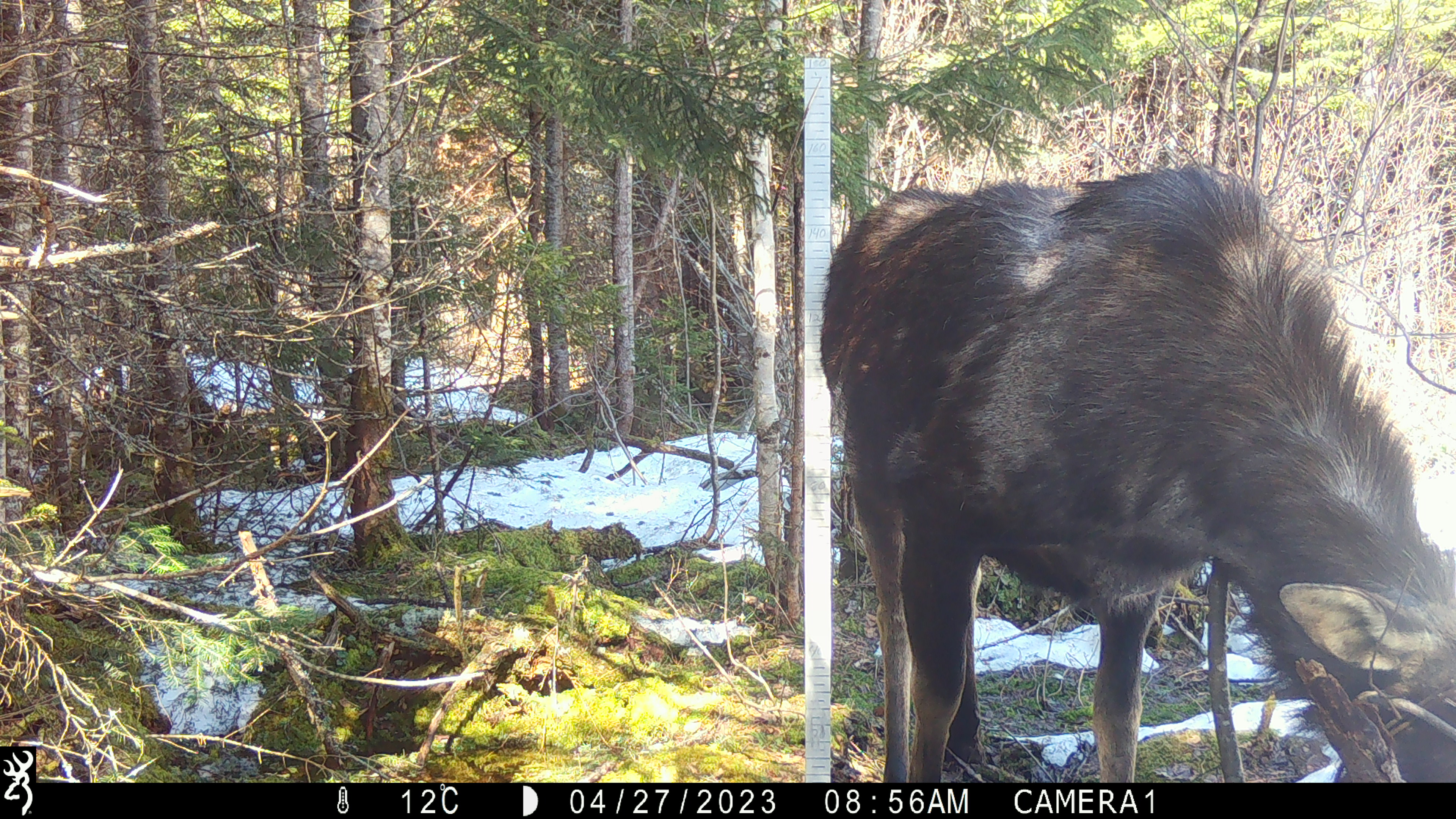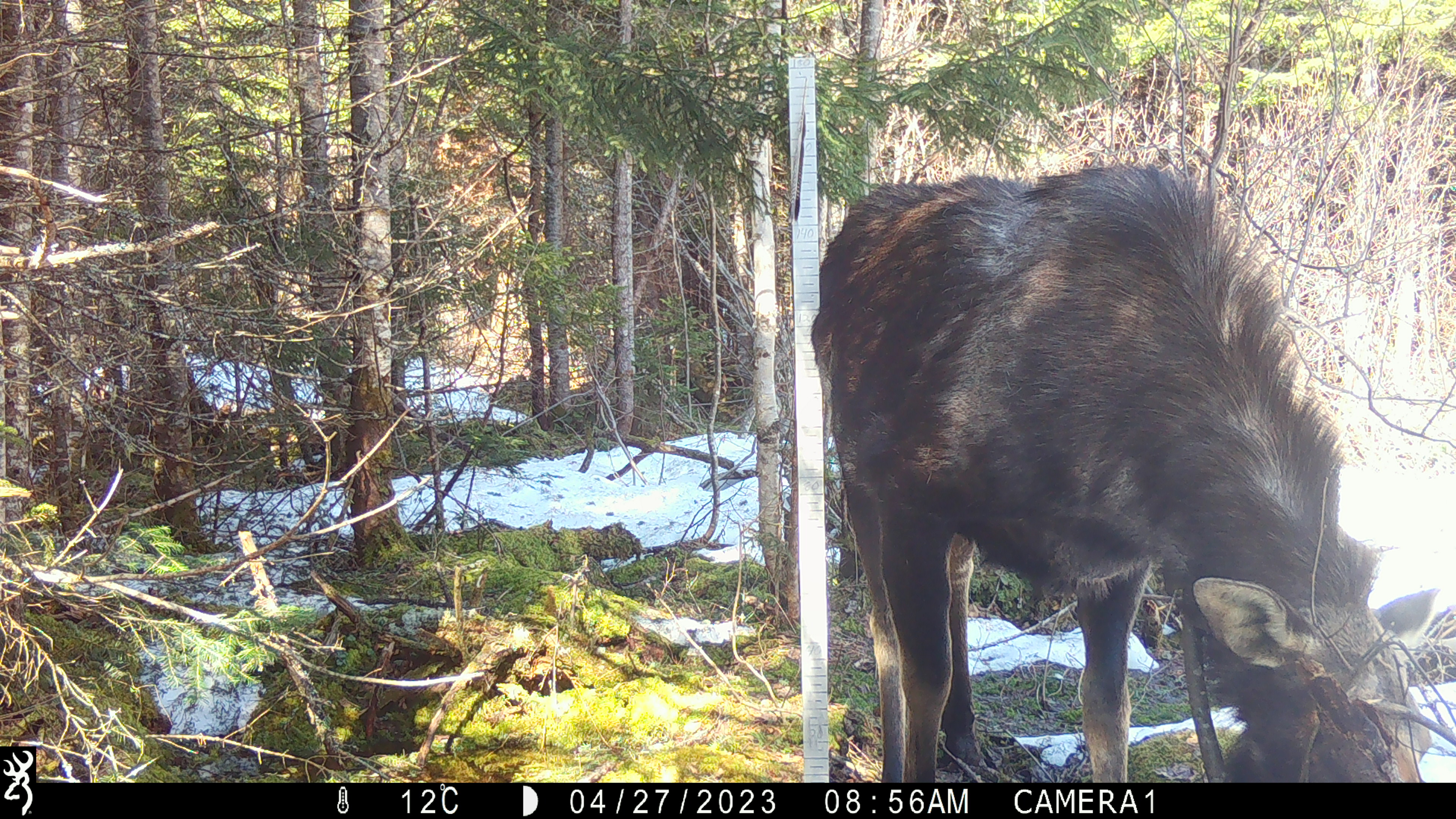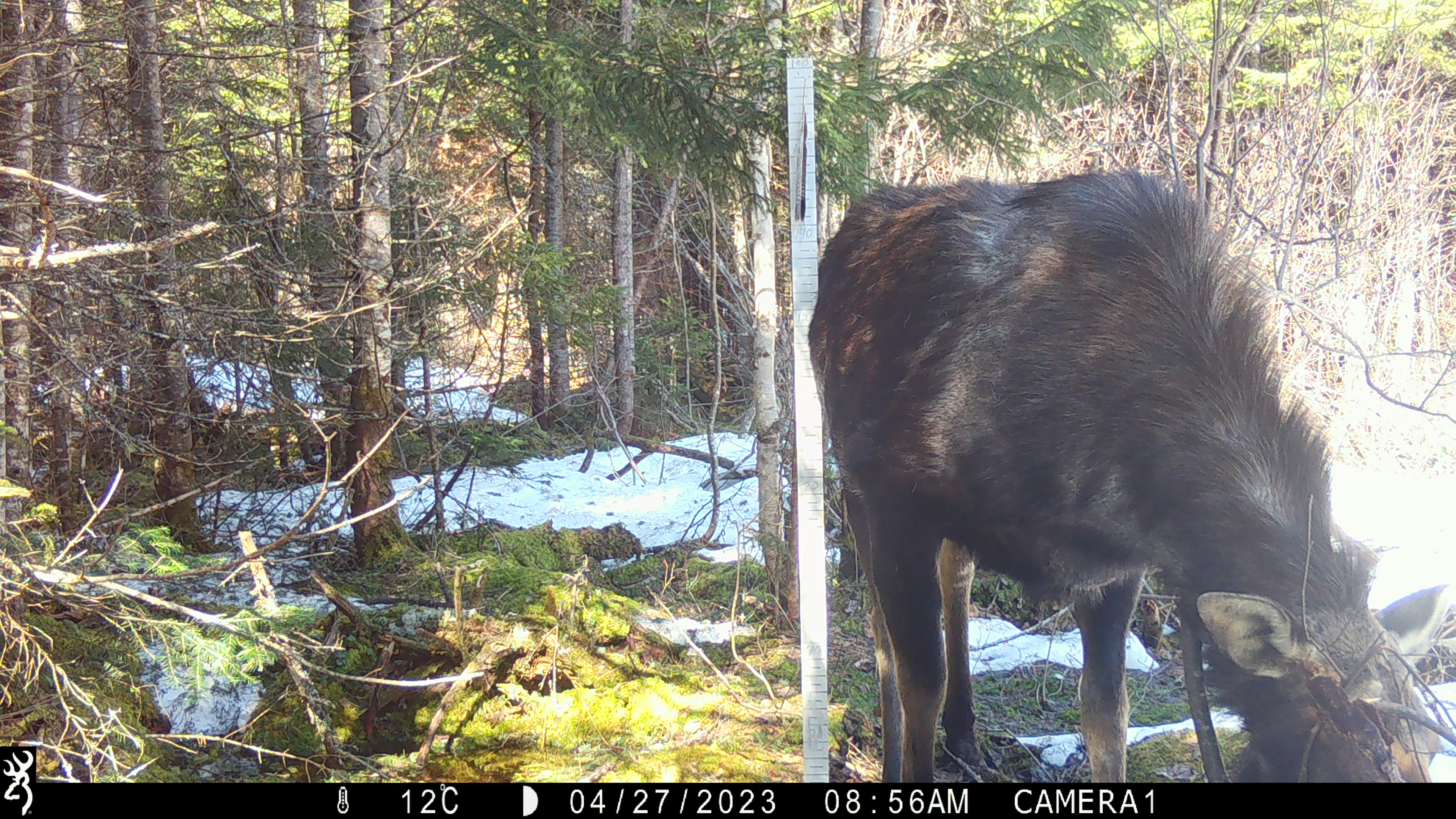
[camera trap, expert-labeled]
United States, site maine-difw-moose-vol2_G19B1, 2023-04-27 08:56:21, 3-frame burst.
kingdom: Animalia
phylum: Chordata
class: Mammalia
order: Artiodactyla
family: Cervidae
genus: Alces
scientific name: Alces alces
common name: moose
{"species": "moose (Alces alces)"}